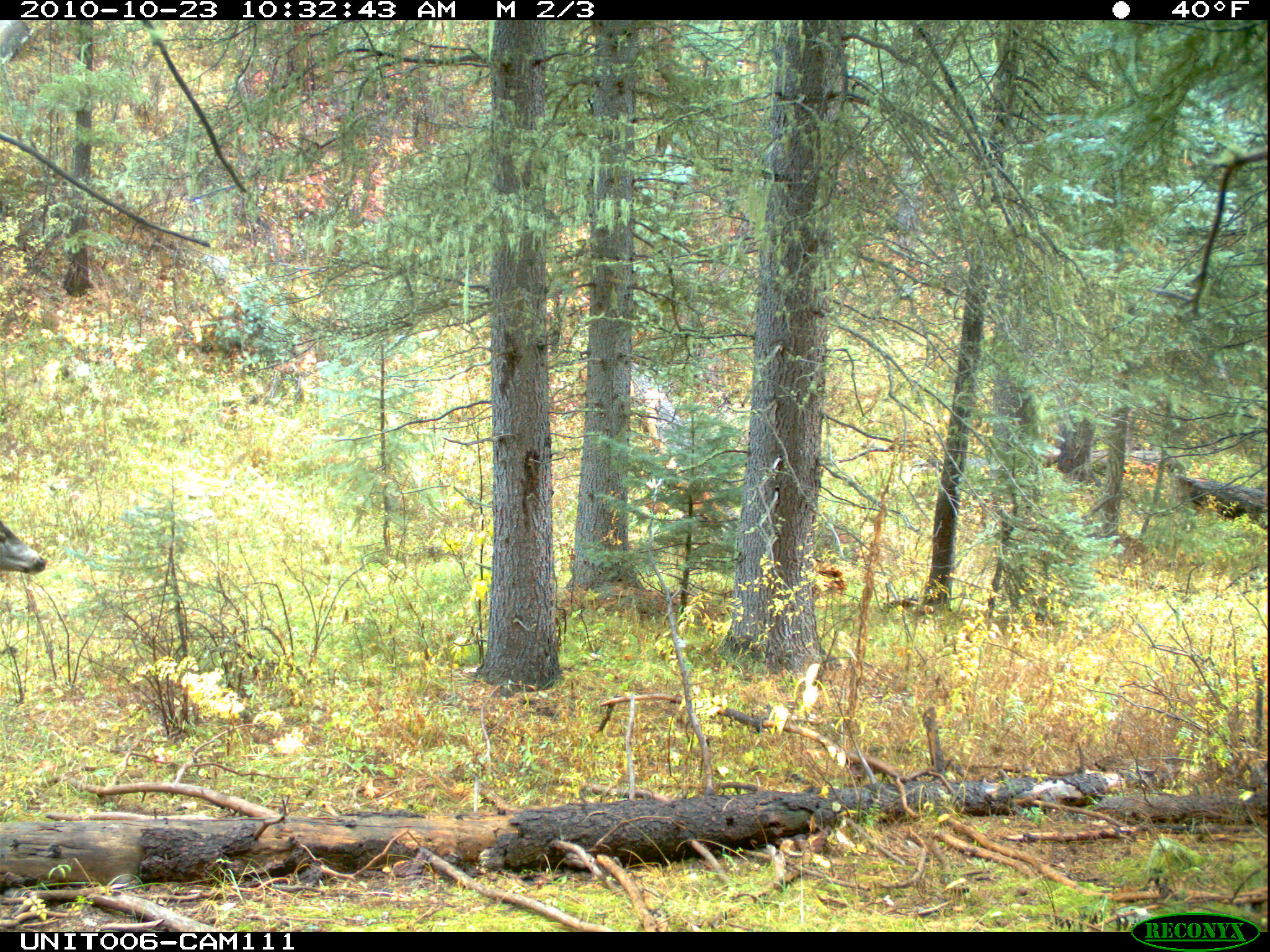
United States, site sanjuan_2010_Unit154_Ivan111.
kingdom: Animalia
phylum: Chordata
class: Mammalia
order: Artiodactyla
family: Cervidae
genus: Odocoileus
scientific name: Odocoileus hemionus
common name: mule deer